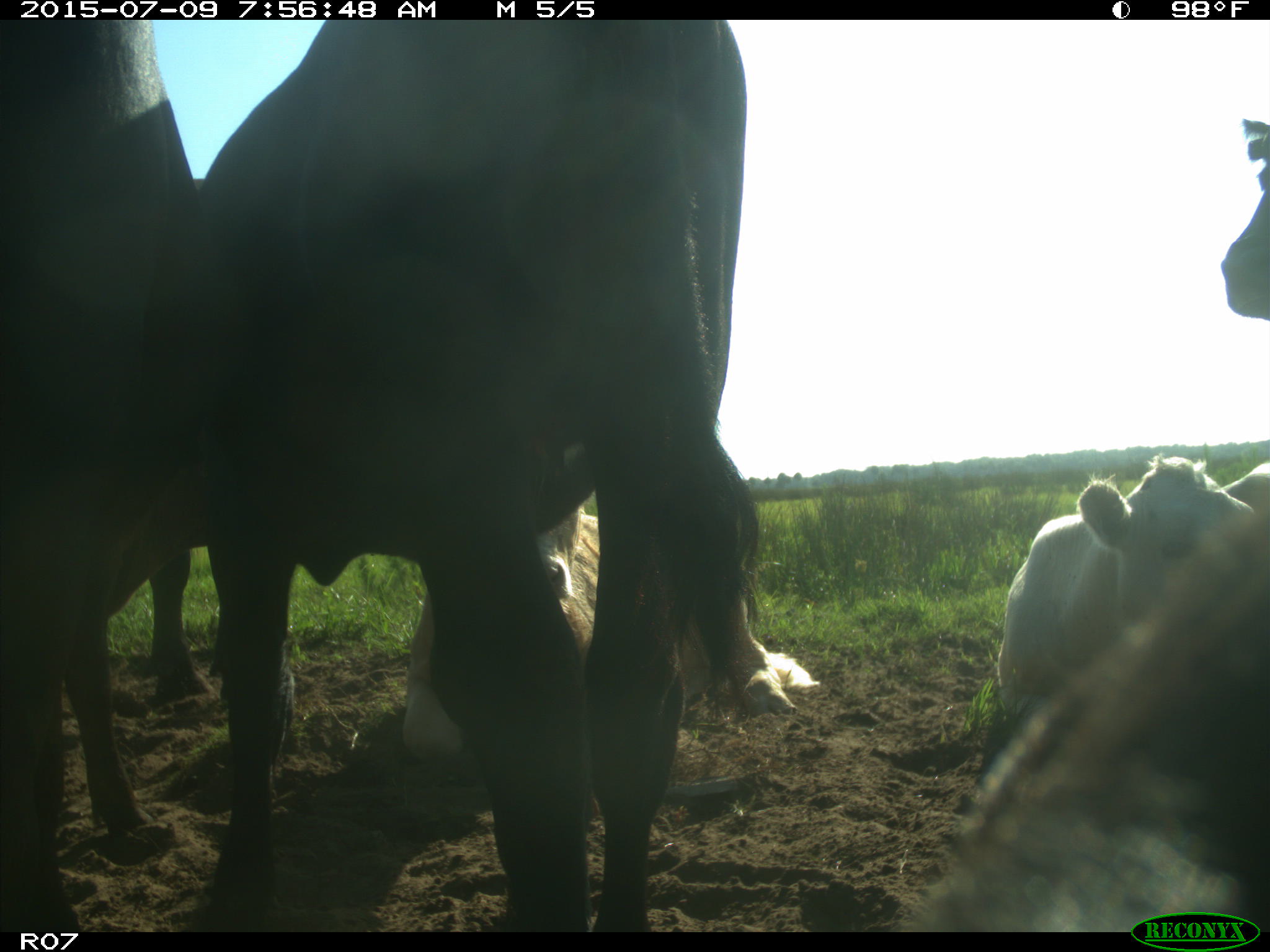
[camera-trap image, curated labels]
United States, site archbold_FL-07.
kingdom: Animalia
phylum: Chordata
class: Mammalia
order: Artiodactyla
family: Bovidae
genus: Bos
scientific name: Bos taurus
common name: domestic cow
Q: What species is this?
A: Bos taurus (domestic cow).